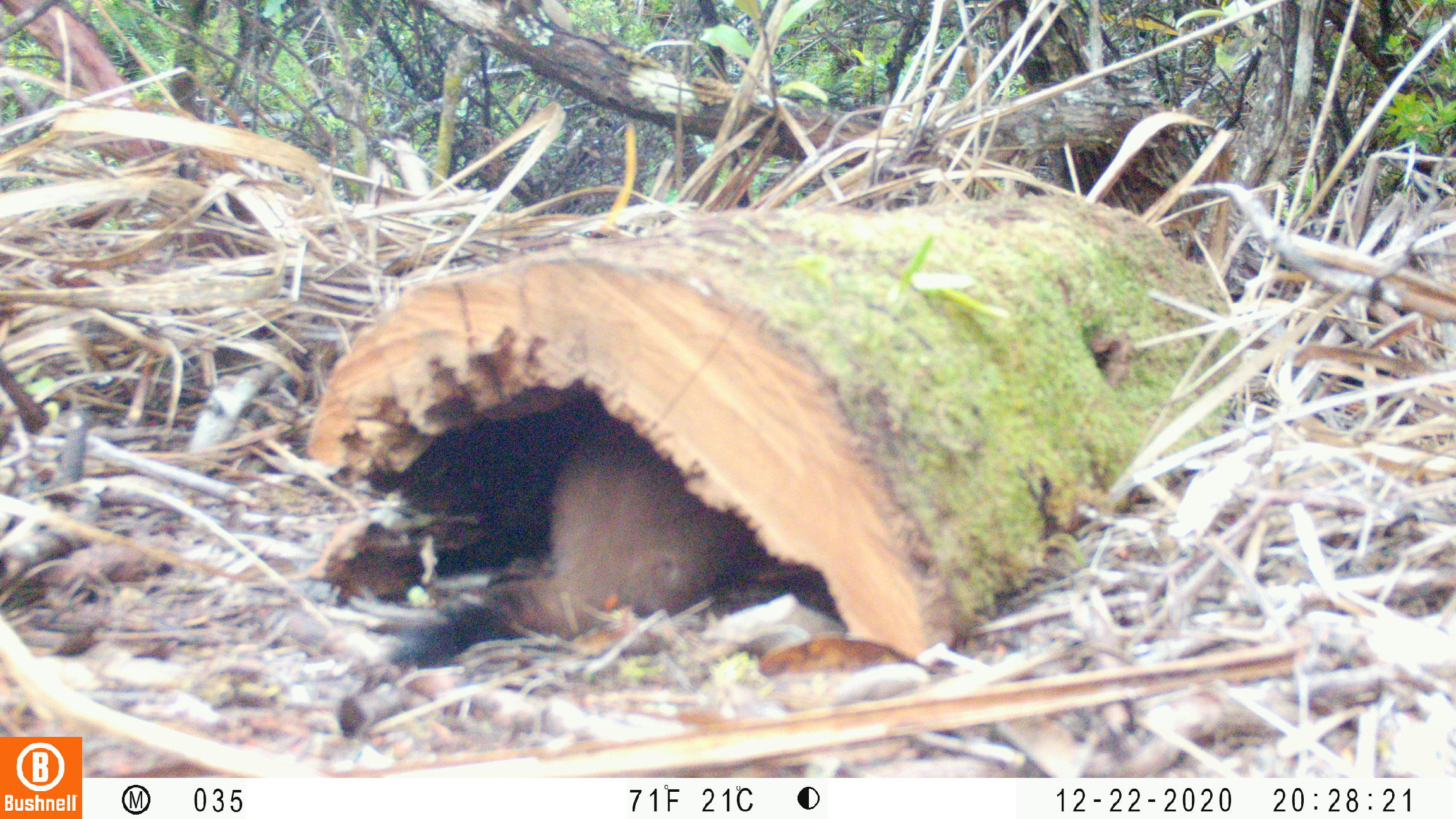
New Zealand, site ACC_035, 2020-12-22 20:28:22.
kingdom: Animalia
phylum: Chordata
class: Mammalia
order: Carnivora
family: Mustelidae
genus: Mustela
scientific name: Mustela erminea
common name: stoat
Stoat (Mustela erminea).